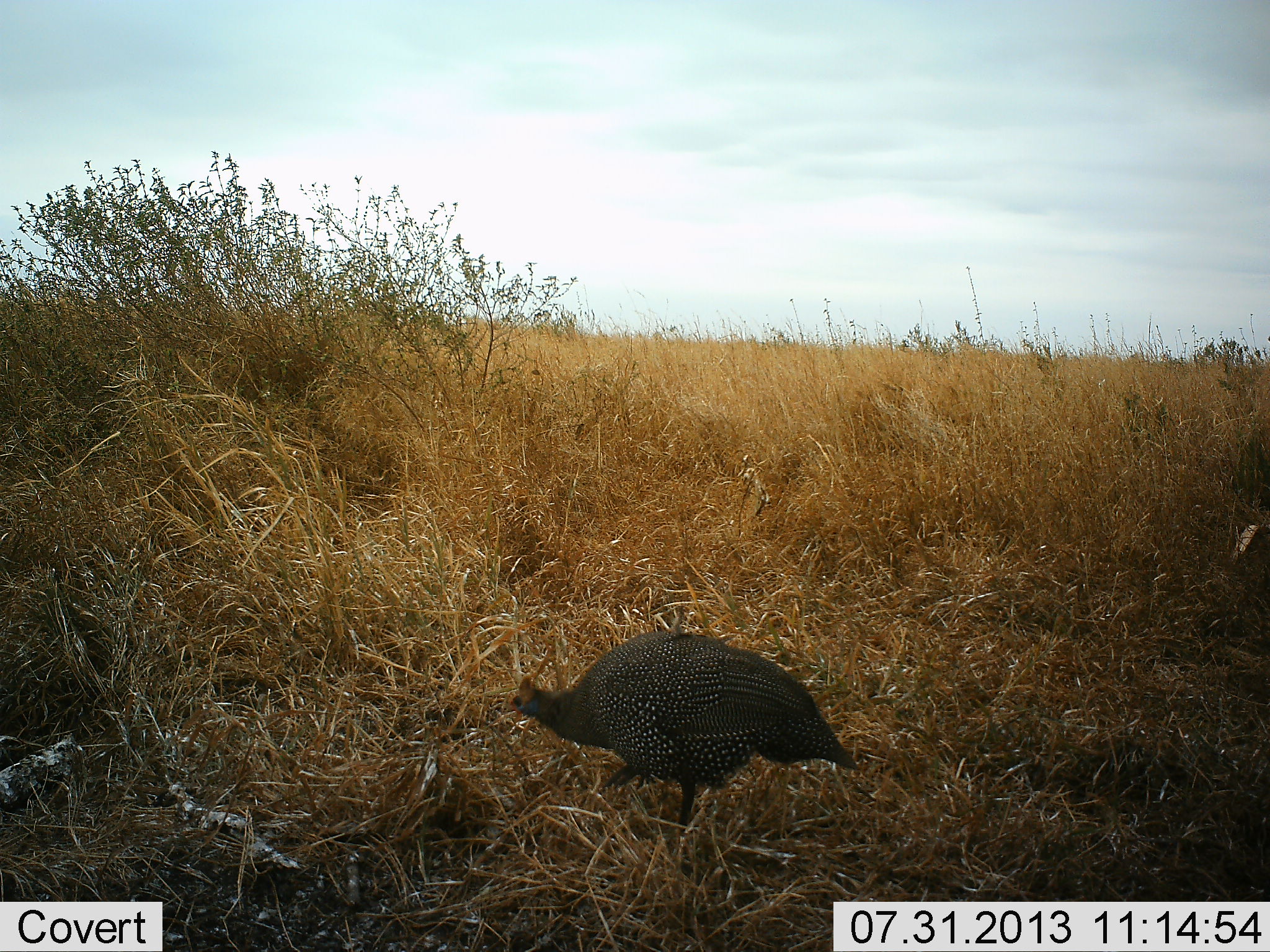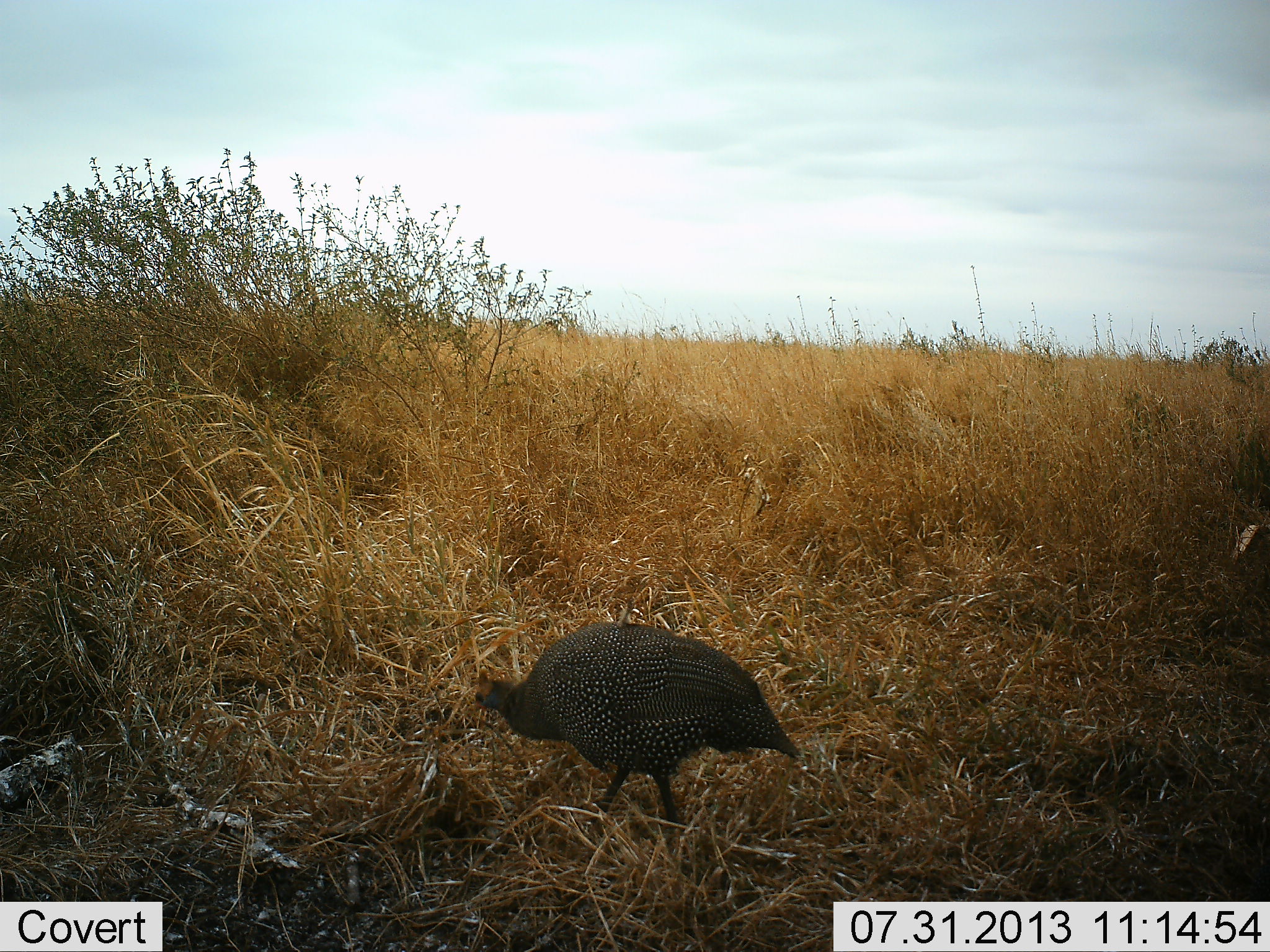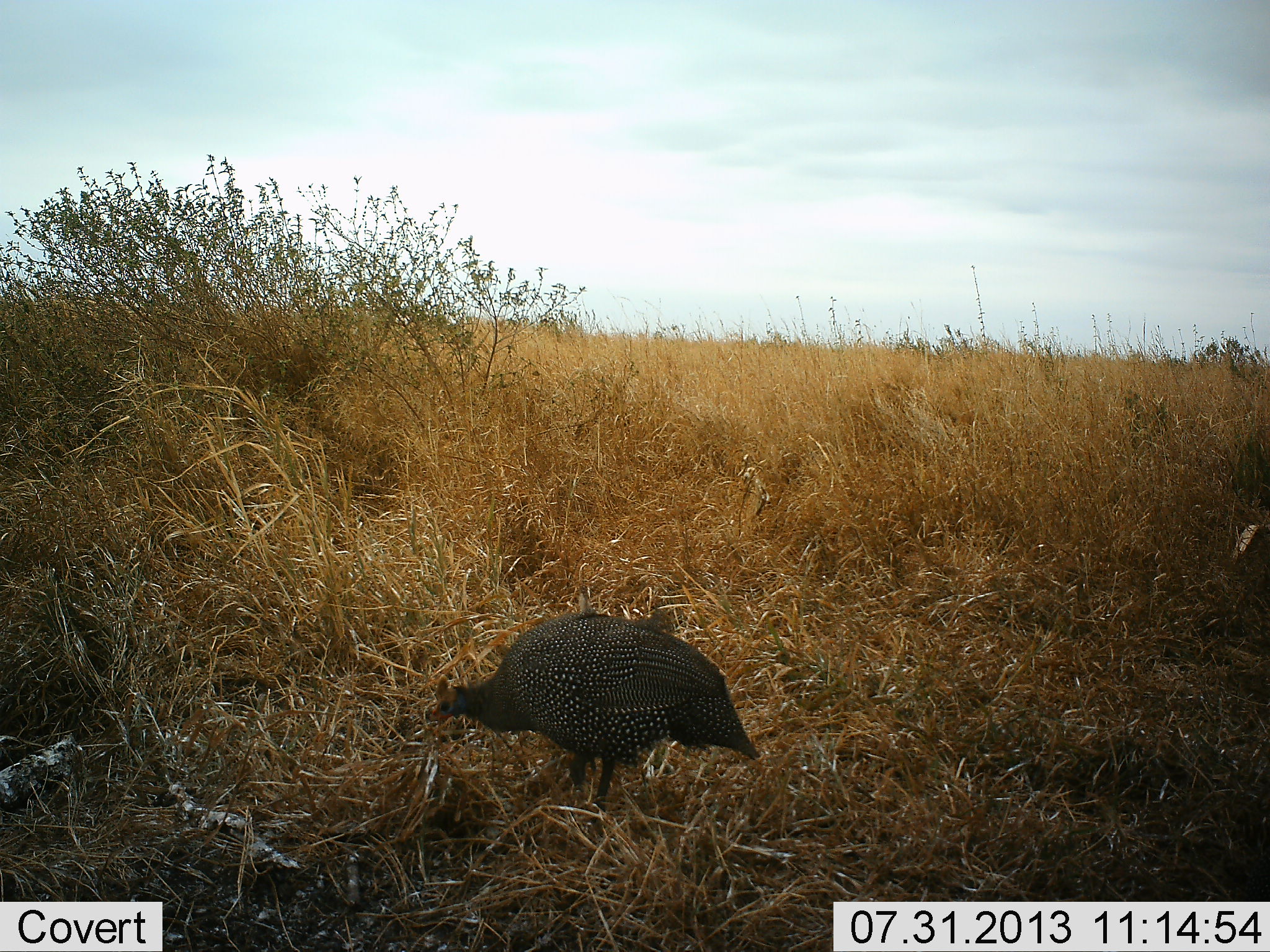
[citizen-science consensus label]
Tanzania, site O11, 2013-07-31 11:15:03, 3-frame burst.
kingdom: Animalia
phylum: Chordata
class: Aves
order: Galliformes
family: Numididae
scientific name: Numididae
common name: guinea fowl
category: guineafowl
Guineafowl (guinea fowl) (Numididae), count 1. Behavior (volunteer vote fractions): standing 10%, resting 0%, moving 85%, interacting 0%. Young present (vote fraction): 0%. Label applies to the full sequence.